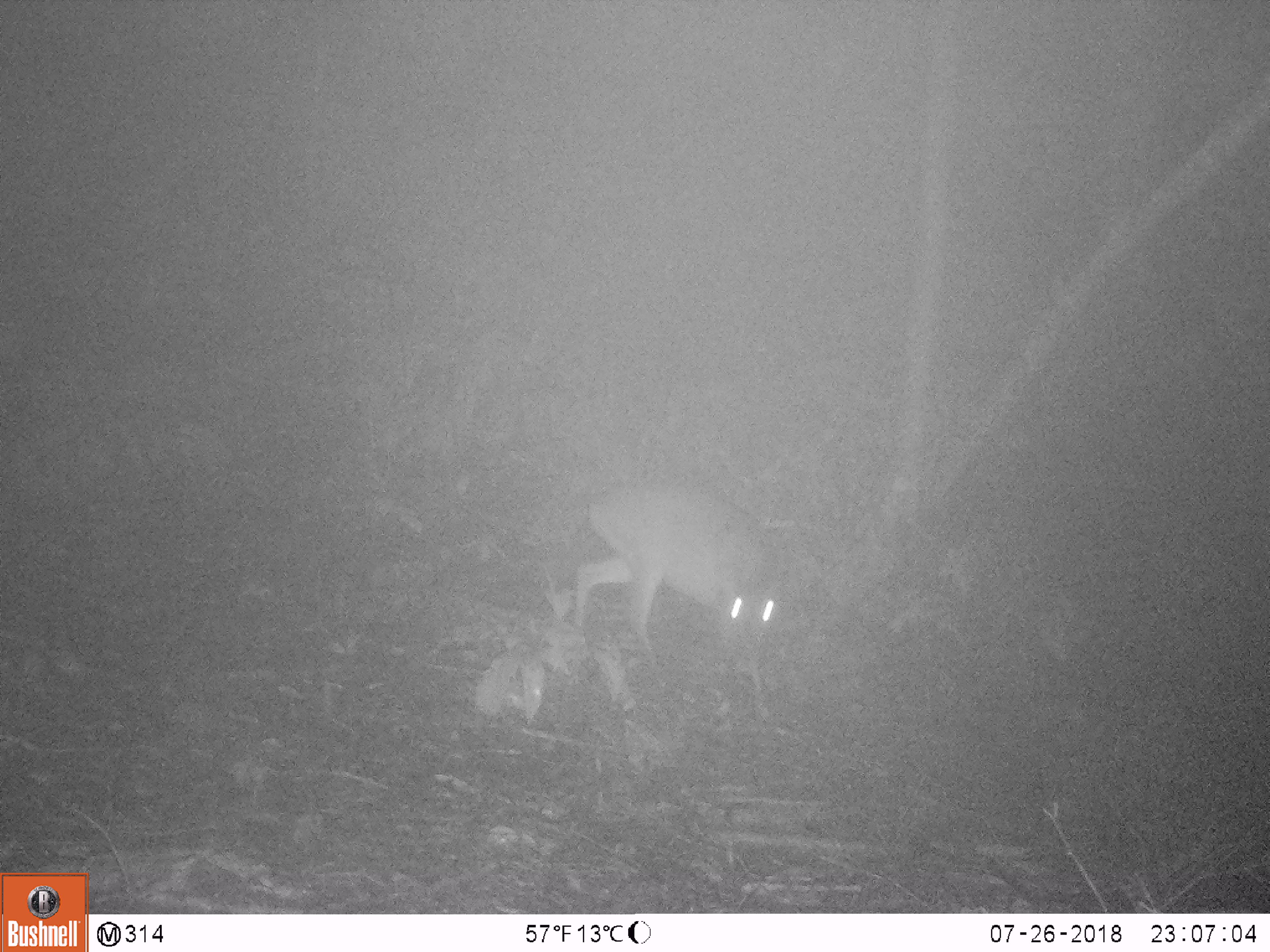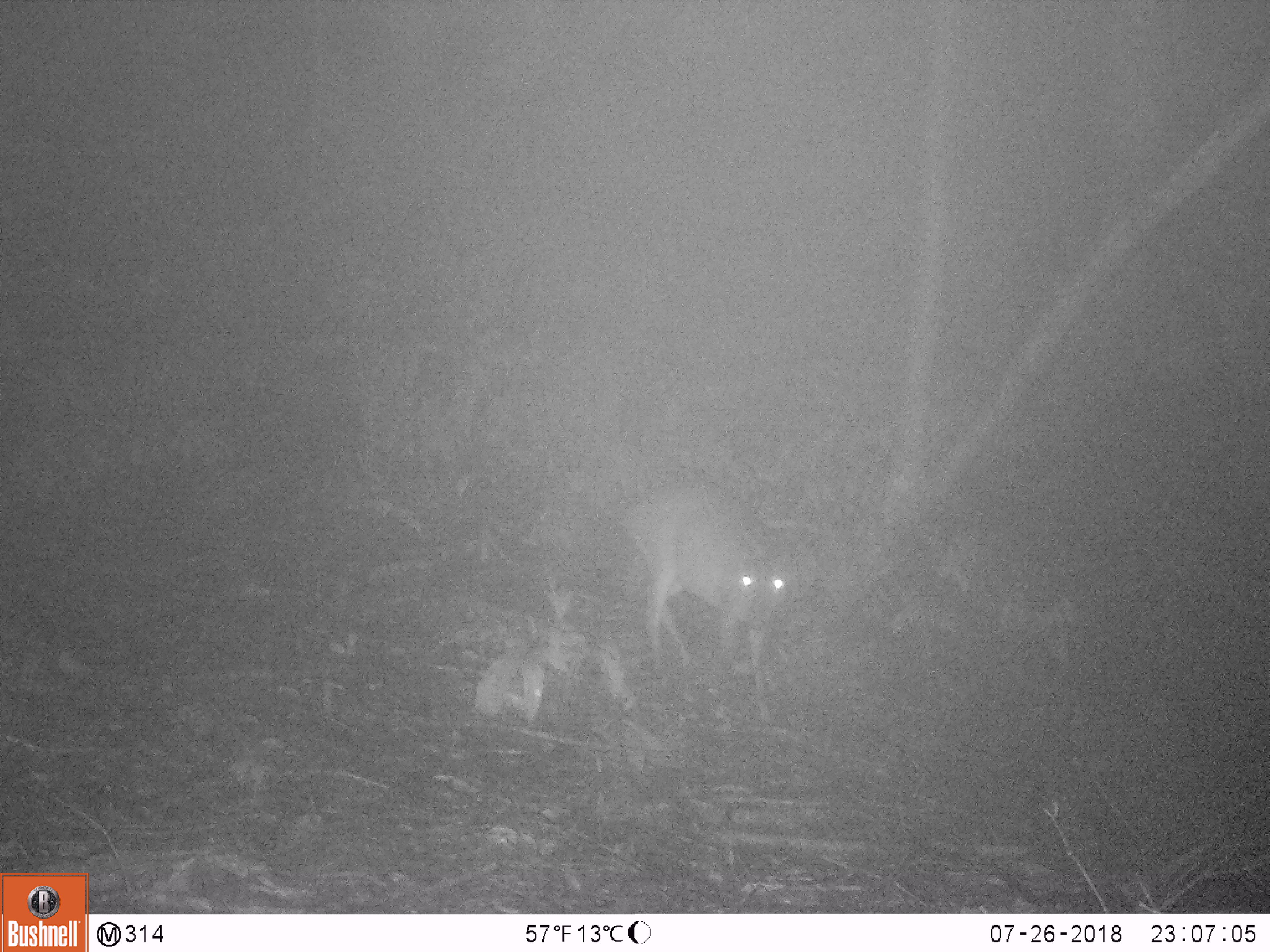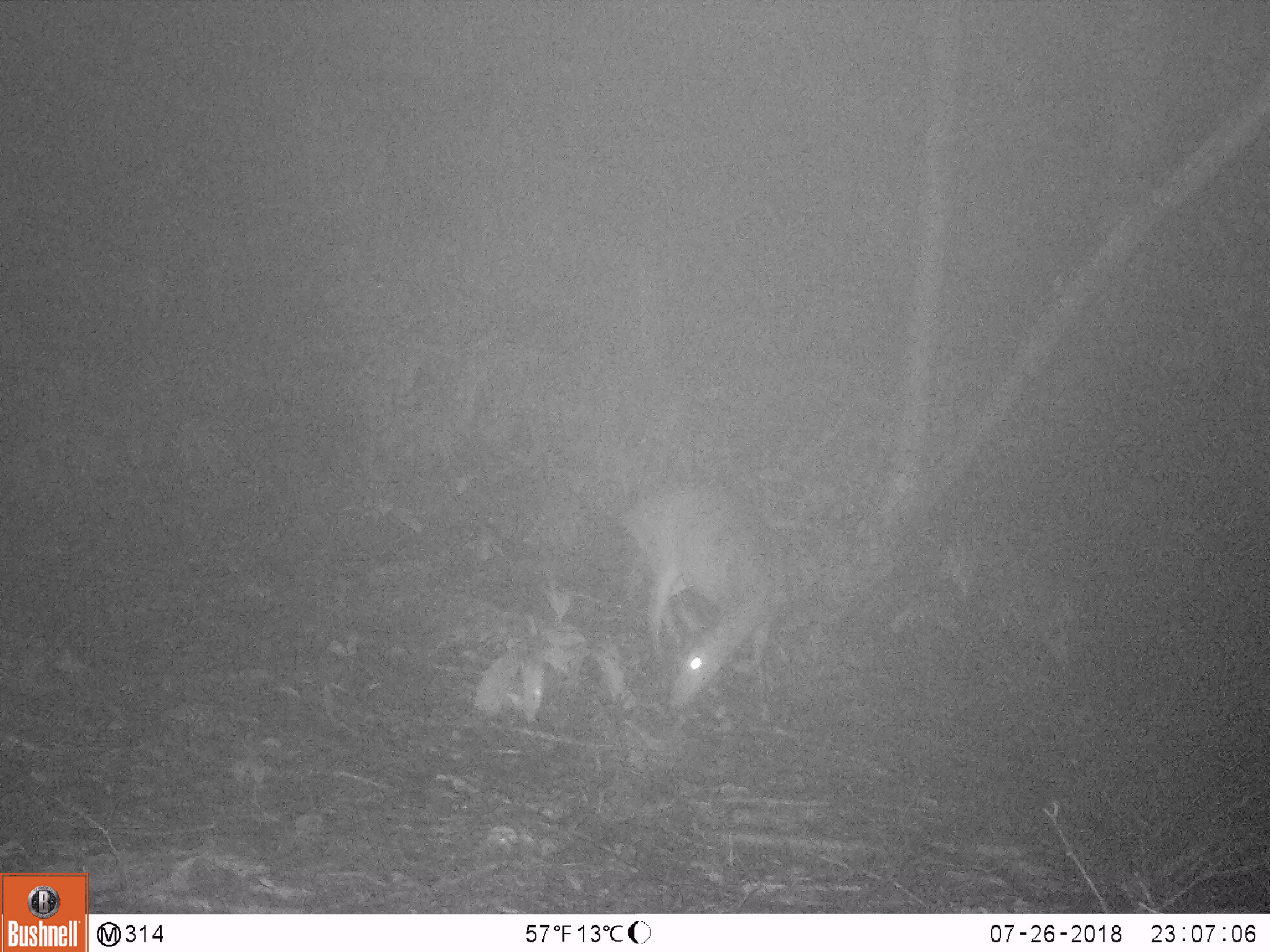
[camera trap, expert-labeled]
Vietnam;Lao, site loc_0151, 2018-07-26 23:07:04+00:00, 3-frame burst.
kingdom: Animalia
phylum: Chordata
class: Mammalia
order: Artiodactyla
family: Cervidae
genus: Muntiacus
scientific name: Muntiacus vuquangensis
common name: large-antlered muntjac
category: large antlered muntjac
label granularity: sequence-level